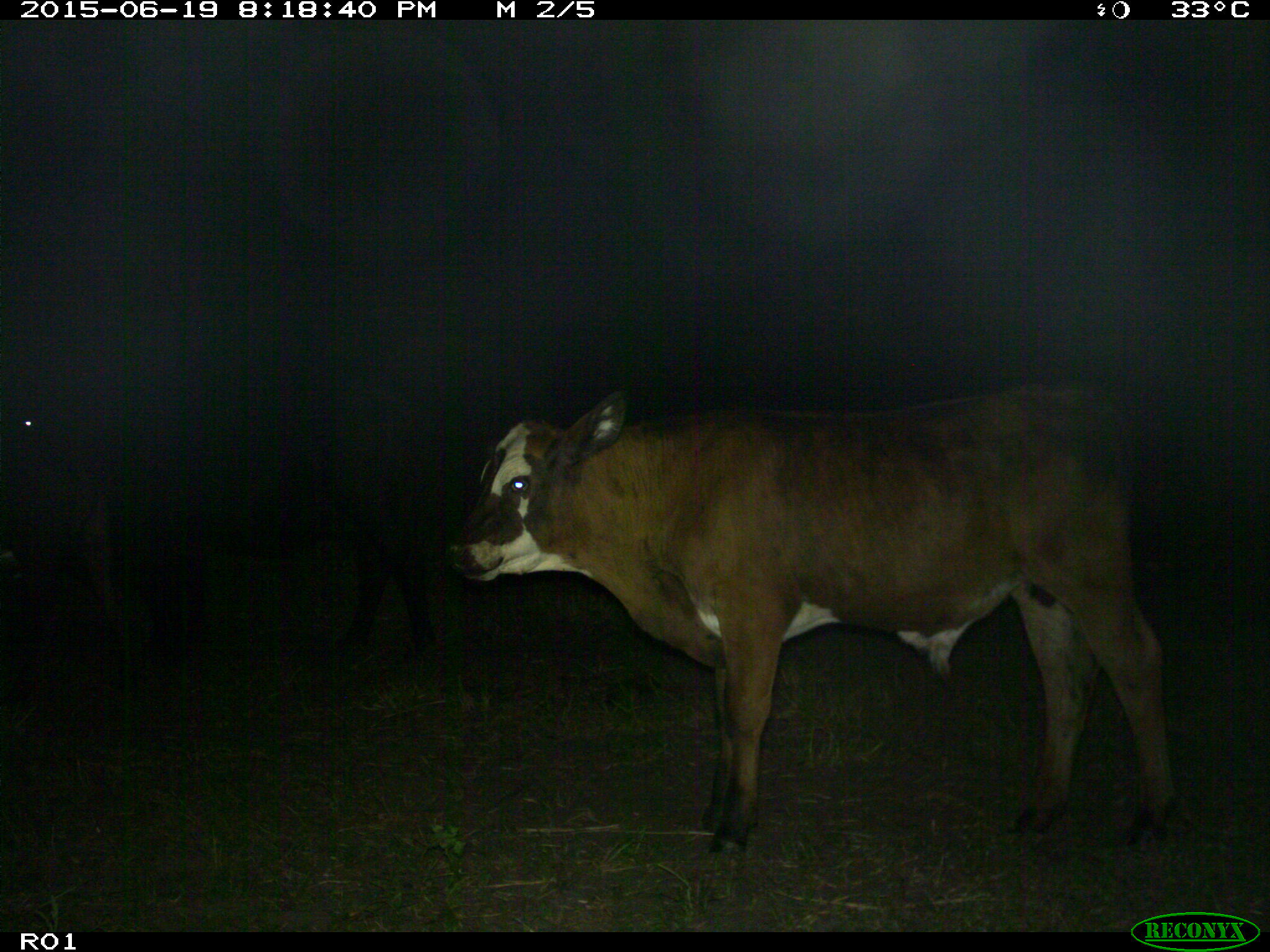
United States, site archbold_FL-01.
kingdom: Animalia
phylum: Chordata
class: Mammalia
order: Artiodactyla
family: Bovidae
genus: Bos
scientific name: Bos taurus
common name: domestic cow